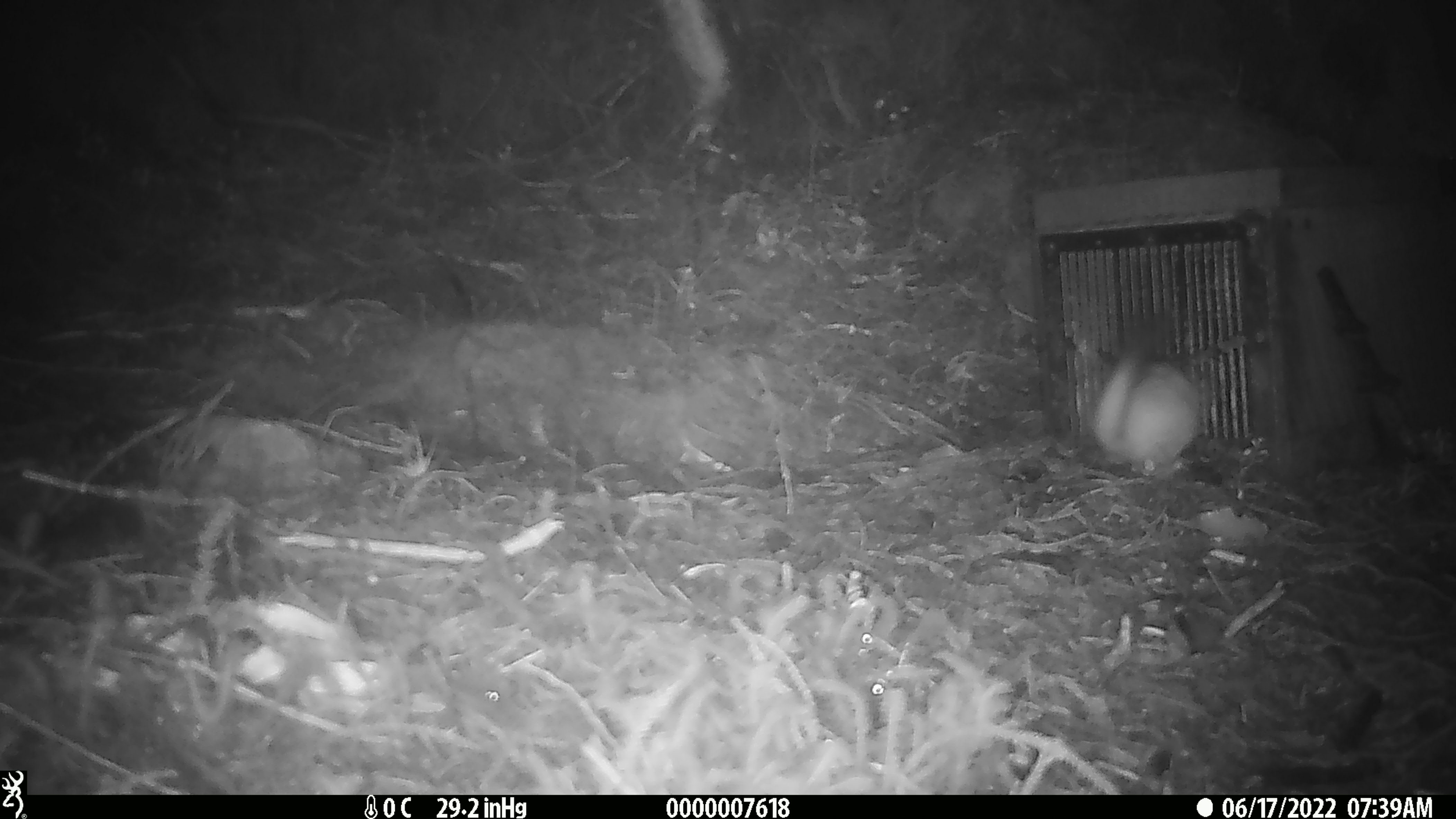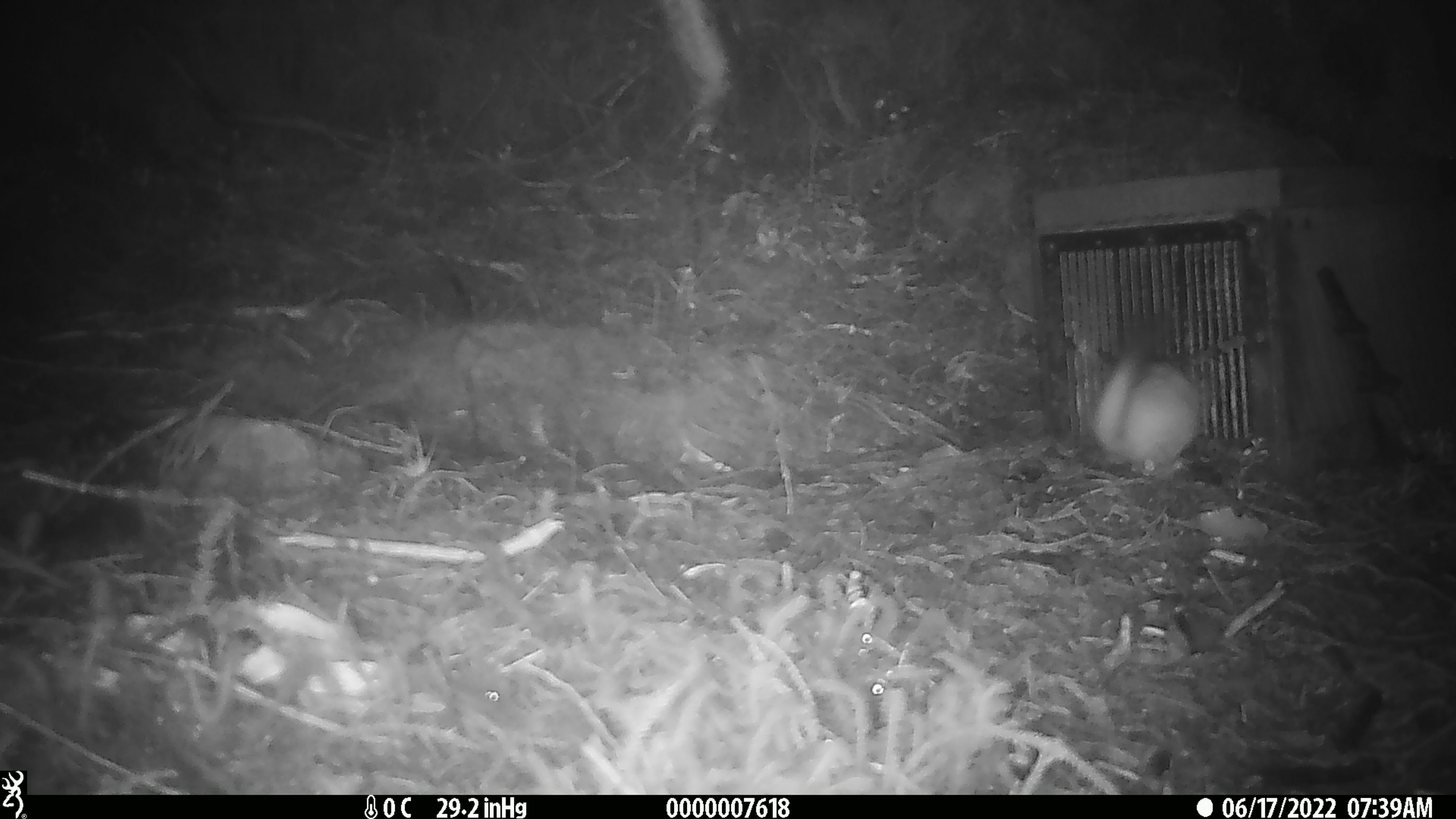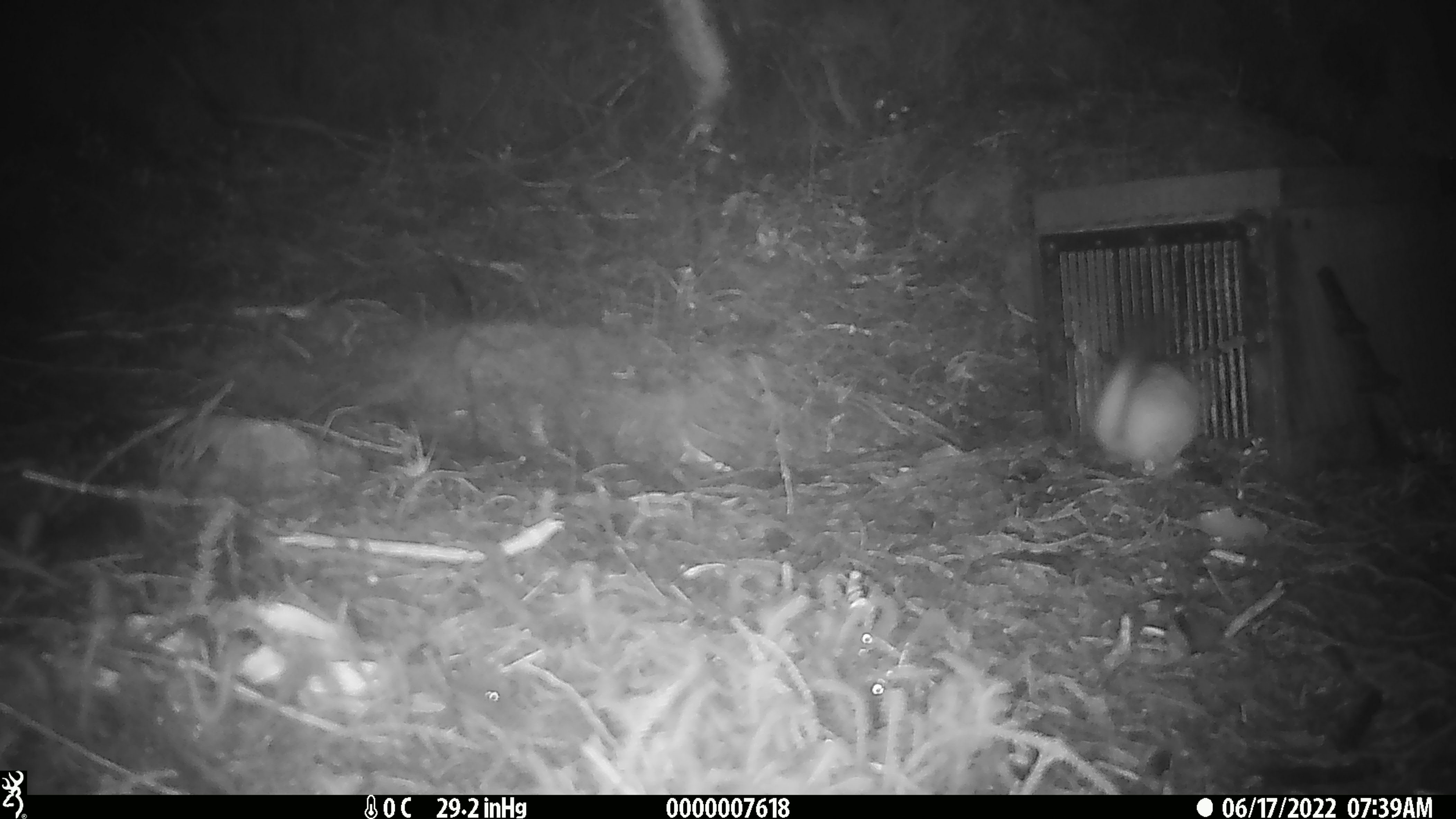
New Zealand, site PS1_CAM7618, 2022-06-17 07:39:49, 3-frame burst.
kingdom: Animalia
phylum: Chordata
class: Mammalia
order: Carnivora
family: Mustelidae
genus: Mustela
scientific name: Mustela erminea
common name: stoat